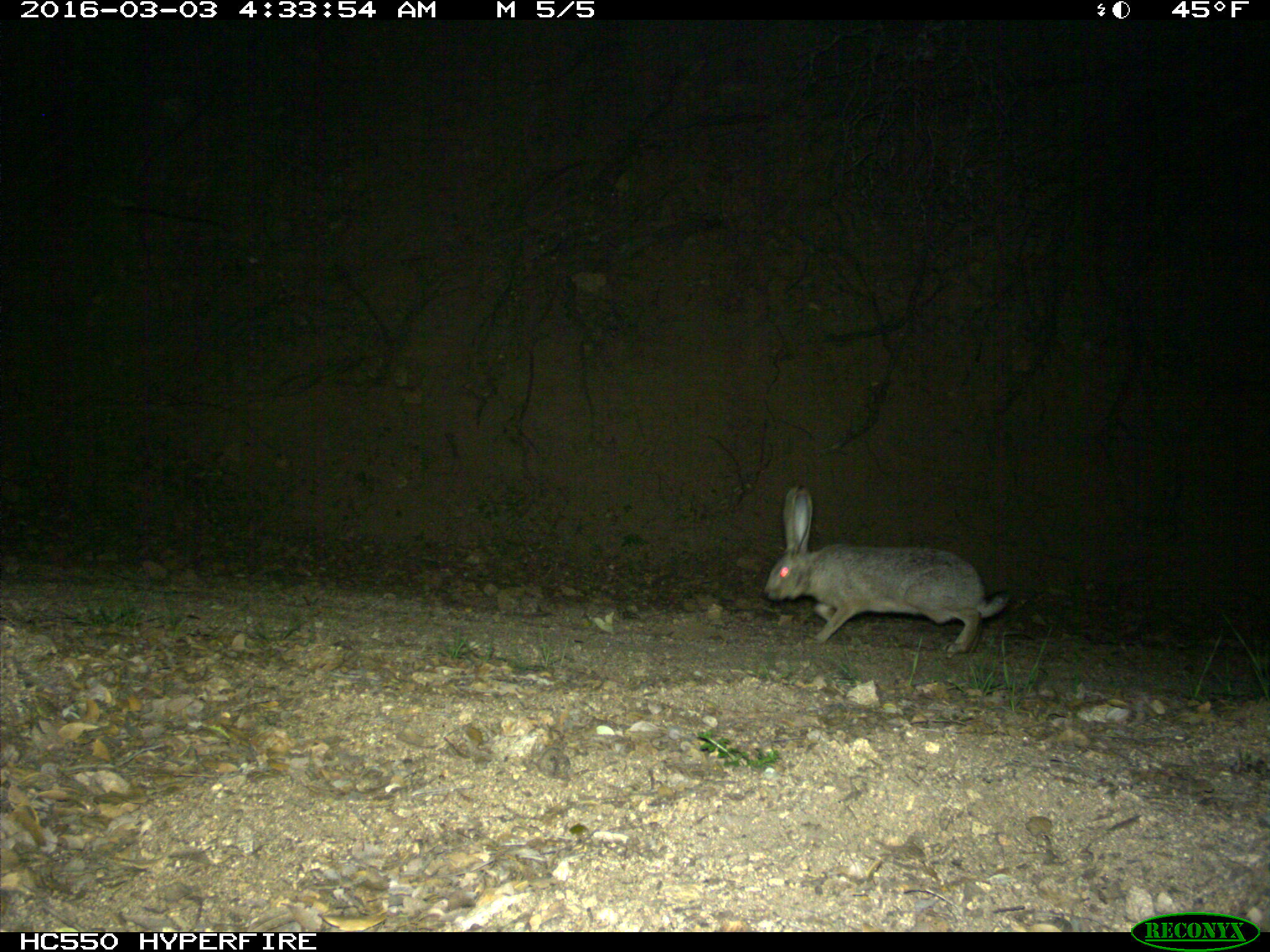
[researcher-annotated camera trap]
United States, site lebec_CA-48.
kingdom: Animalia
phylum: Chordata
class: Mammalia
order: Lagomorpha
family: Leporidae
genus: Lepus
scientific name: Lepus californicus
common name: black-tailed jackrabbit